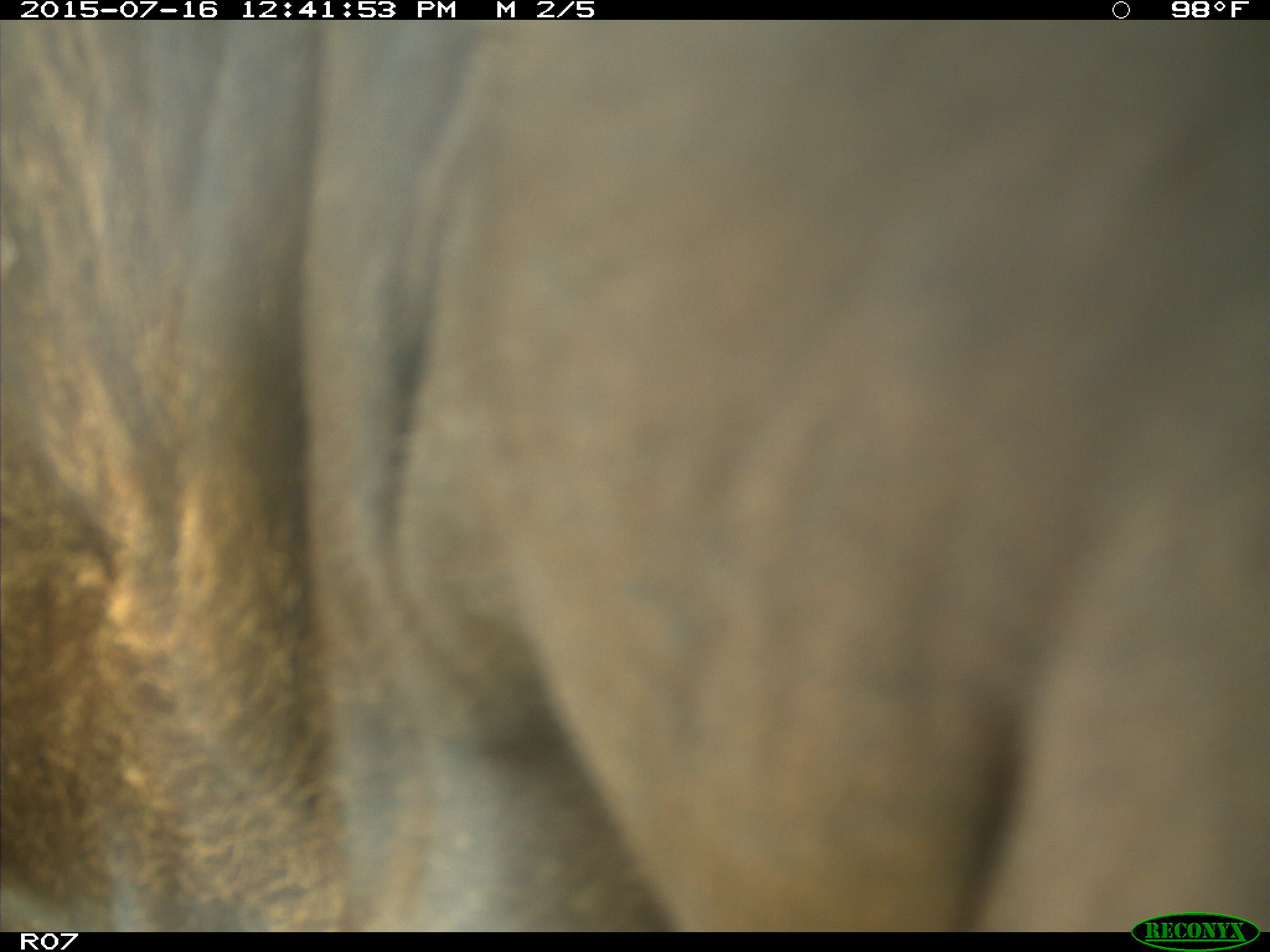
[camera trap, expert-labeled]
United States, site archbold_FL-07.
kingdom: Animalia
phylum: Chordata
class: Mammalia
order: Artiodactyla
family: Bovidae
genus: Bos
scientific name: Bos taurus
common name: domestic cow